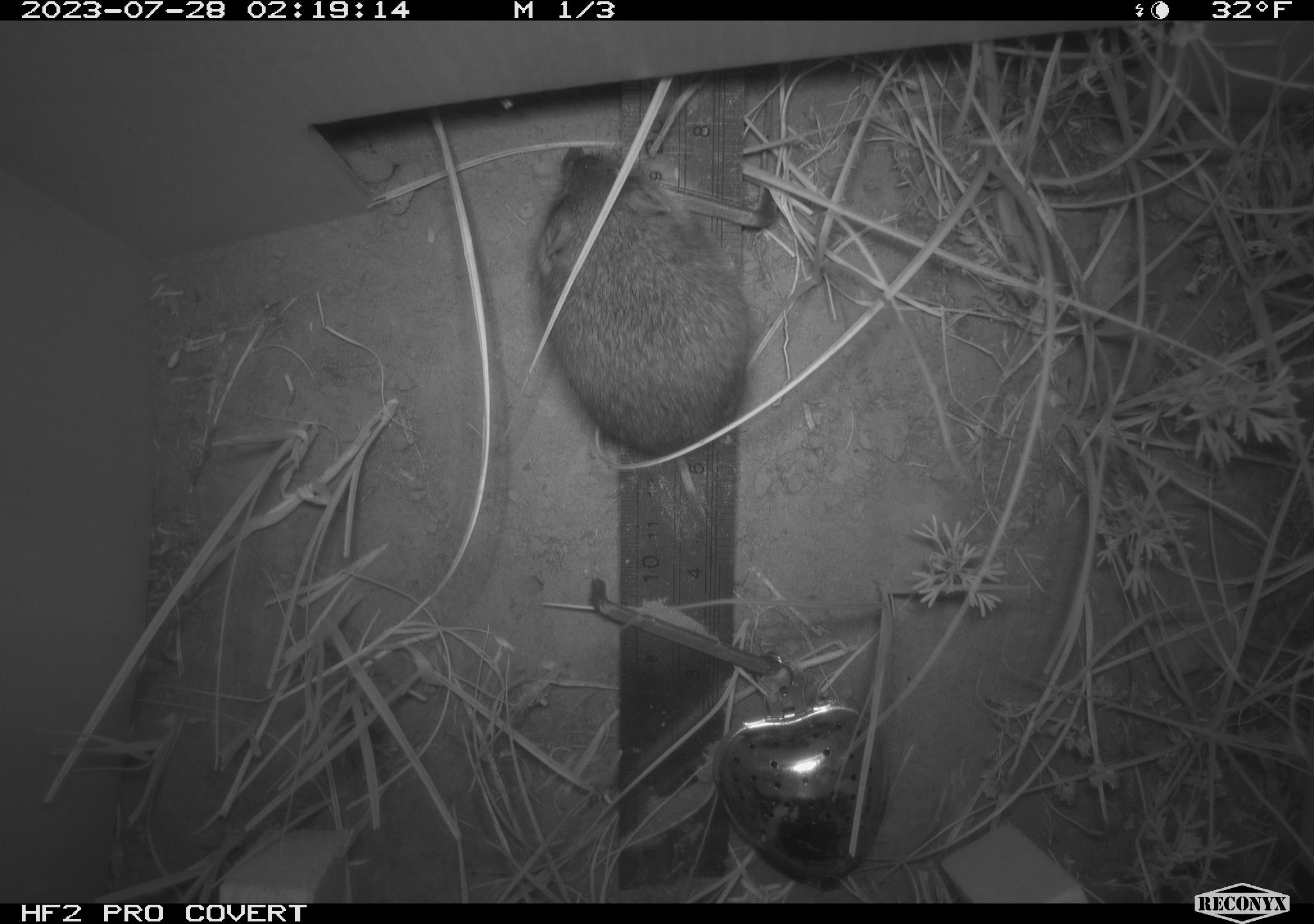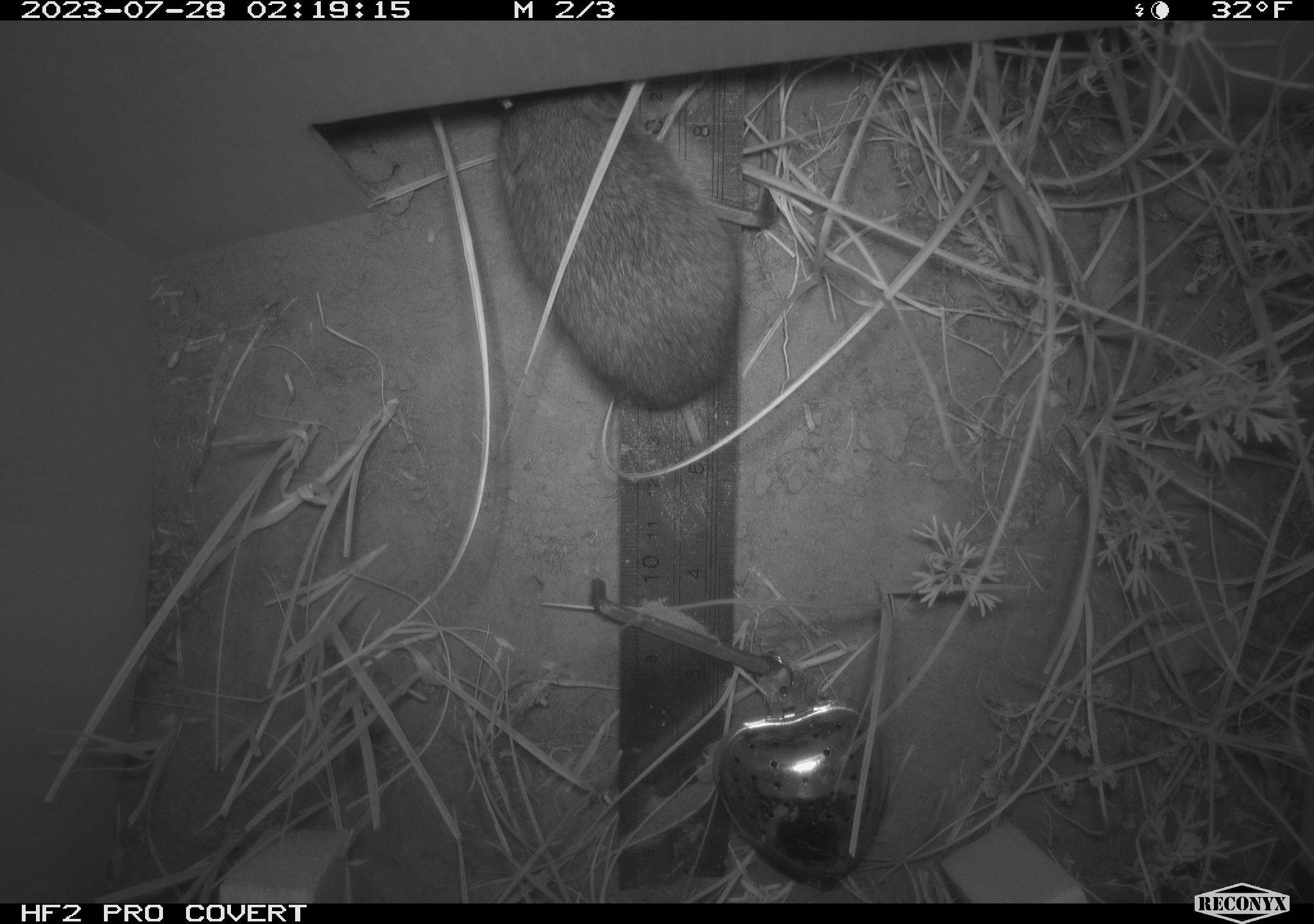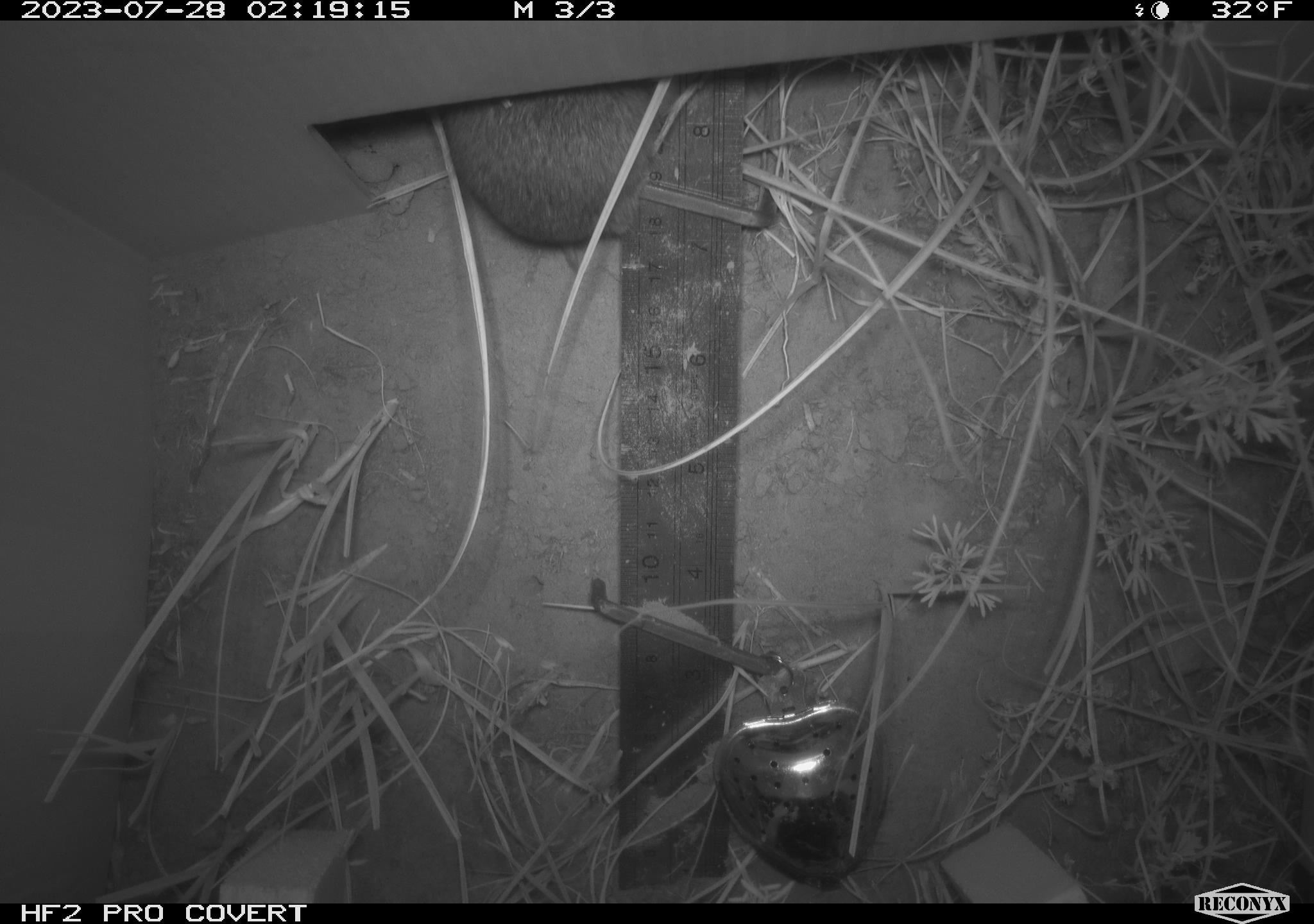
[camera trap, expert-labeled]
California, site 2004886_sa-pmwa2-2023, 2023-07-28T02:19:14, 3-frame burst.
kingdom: Animalia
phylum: Chordata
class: Mammalia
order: Rodentia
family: Cricetidae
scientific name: Cricetidae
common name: hamsters, voles, lemmings, and allies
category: cricetidae family